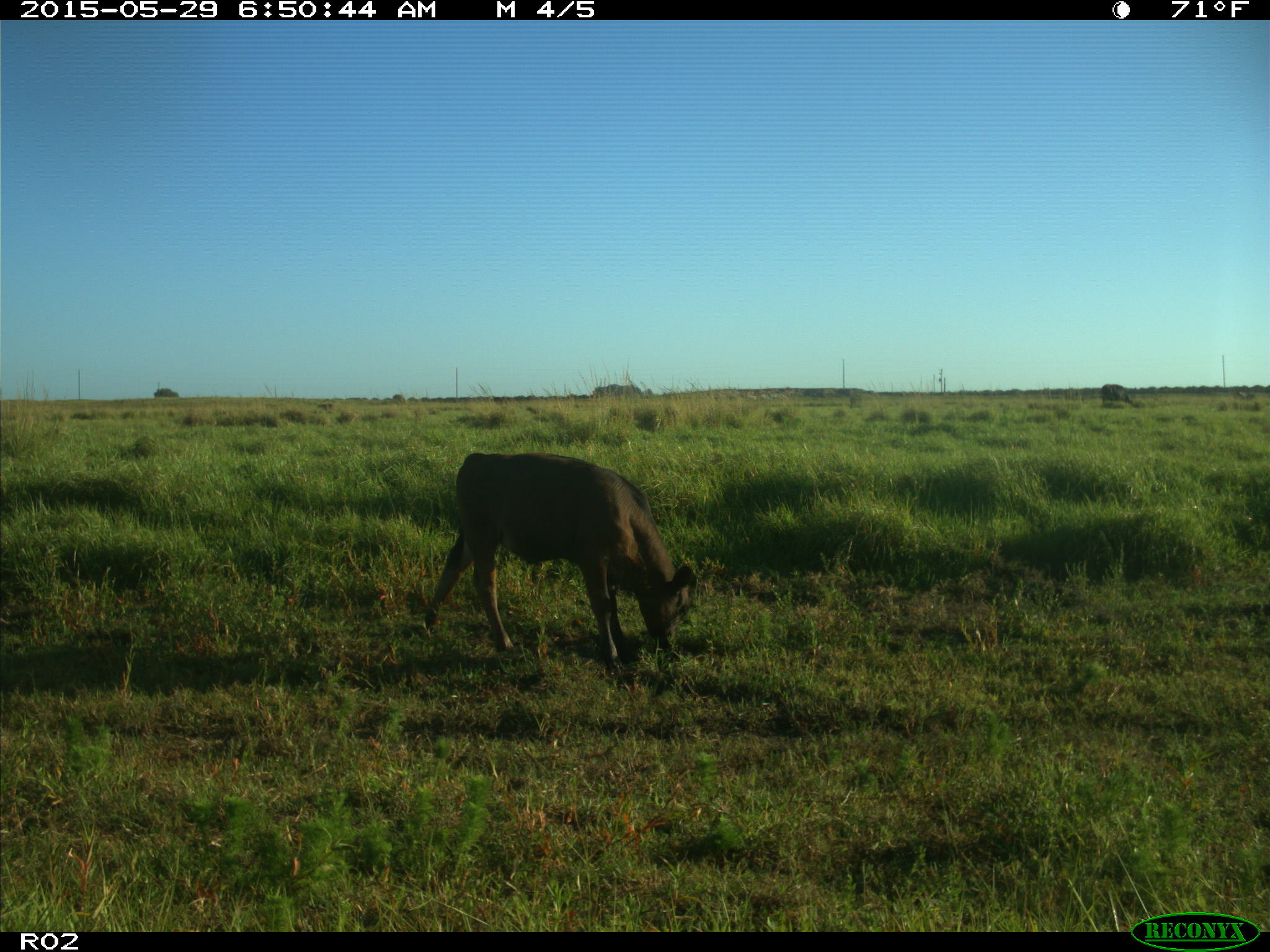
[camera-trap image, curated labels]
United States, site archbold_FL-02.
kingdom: Animalia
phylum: Chordata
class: Mammalia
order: Artiodactyla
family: Bovidae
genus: Bos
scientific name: Bos taurus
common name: domestic cow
Bos taurus (domestic cow).